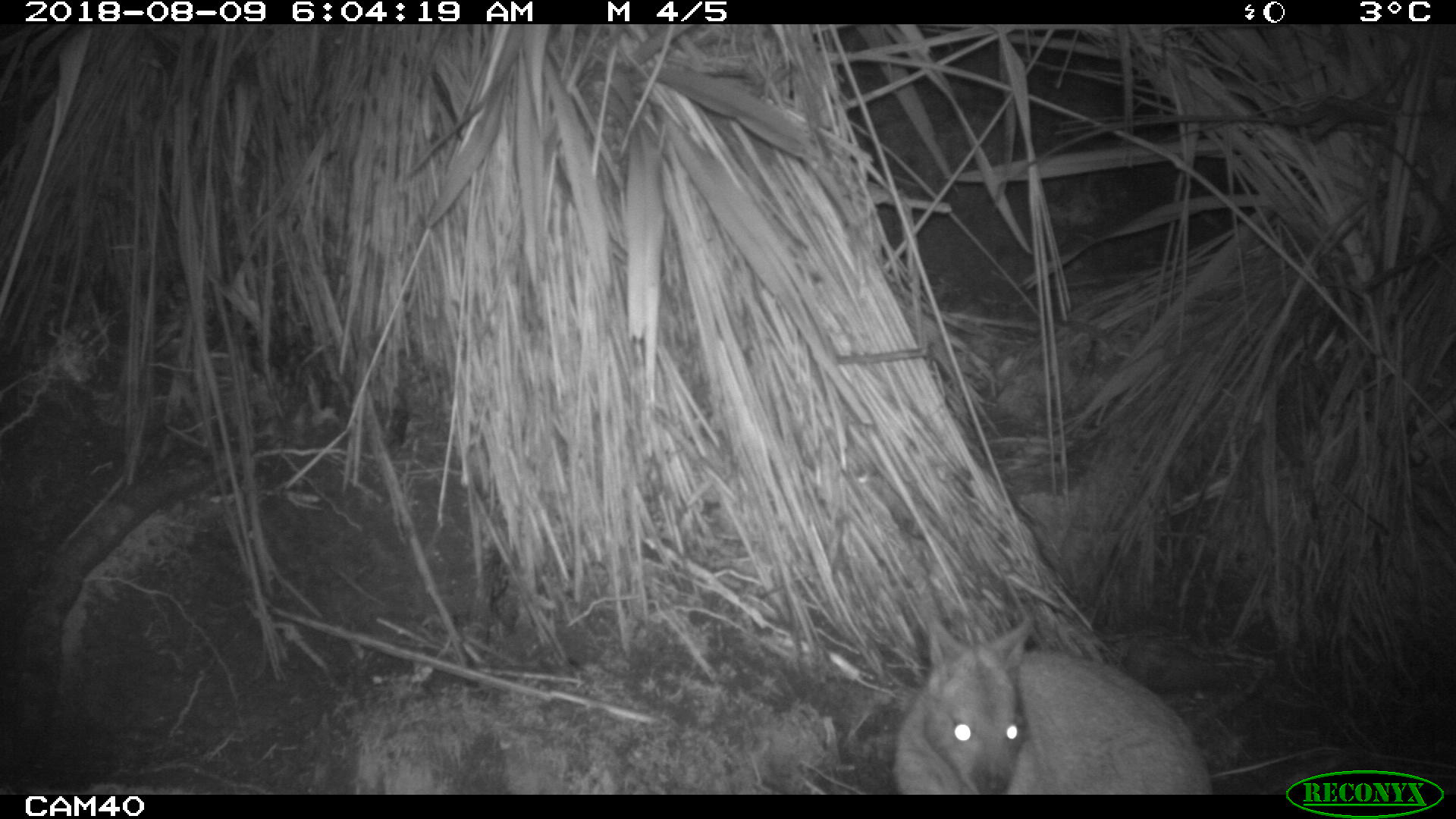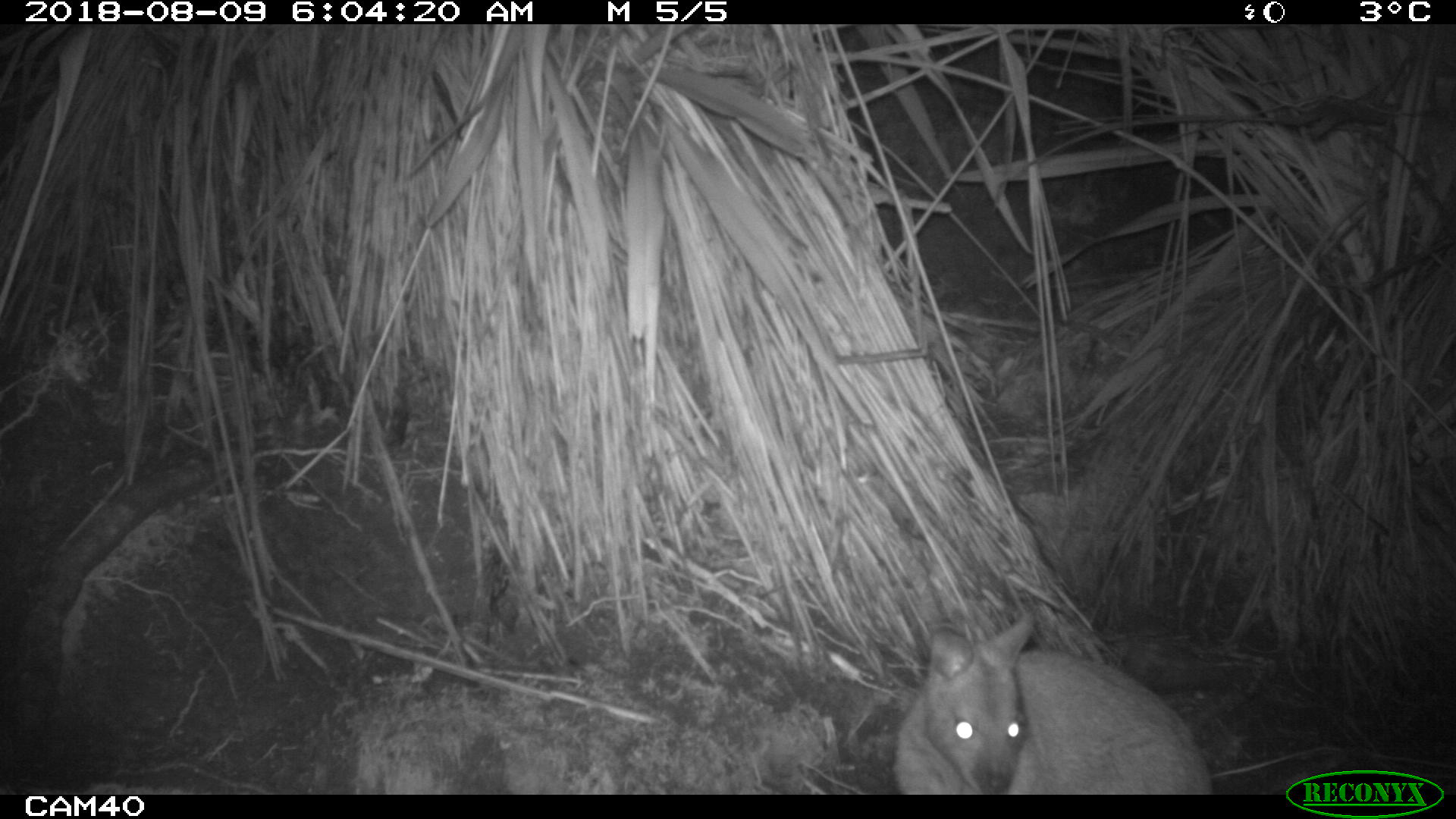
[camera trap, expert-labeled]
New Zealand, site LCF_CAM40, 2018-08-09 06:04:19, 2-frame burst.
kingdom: Animalia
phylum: Chordata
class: Mammalia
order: Diprotodontia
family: Macropodidae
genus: Notamacropus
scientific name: Notamacropus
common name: wallaby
Wallaby (Notamacropus).